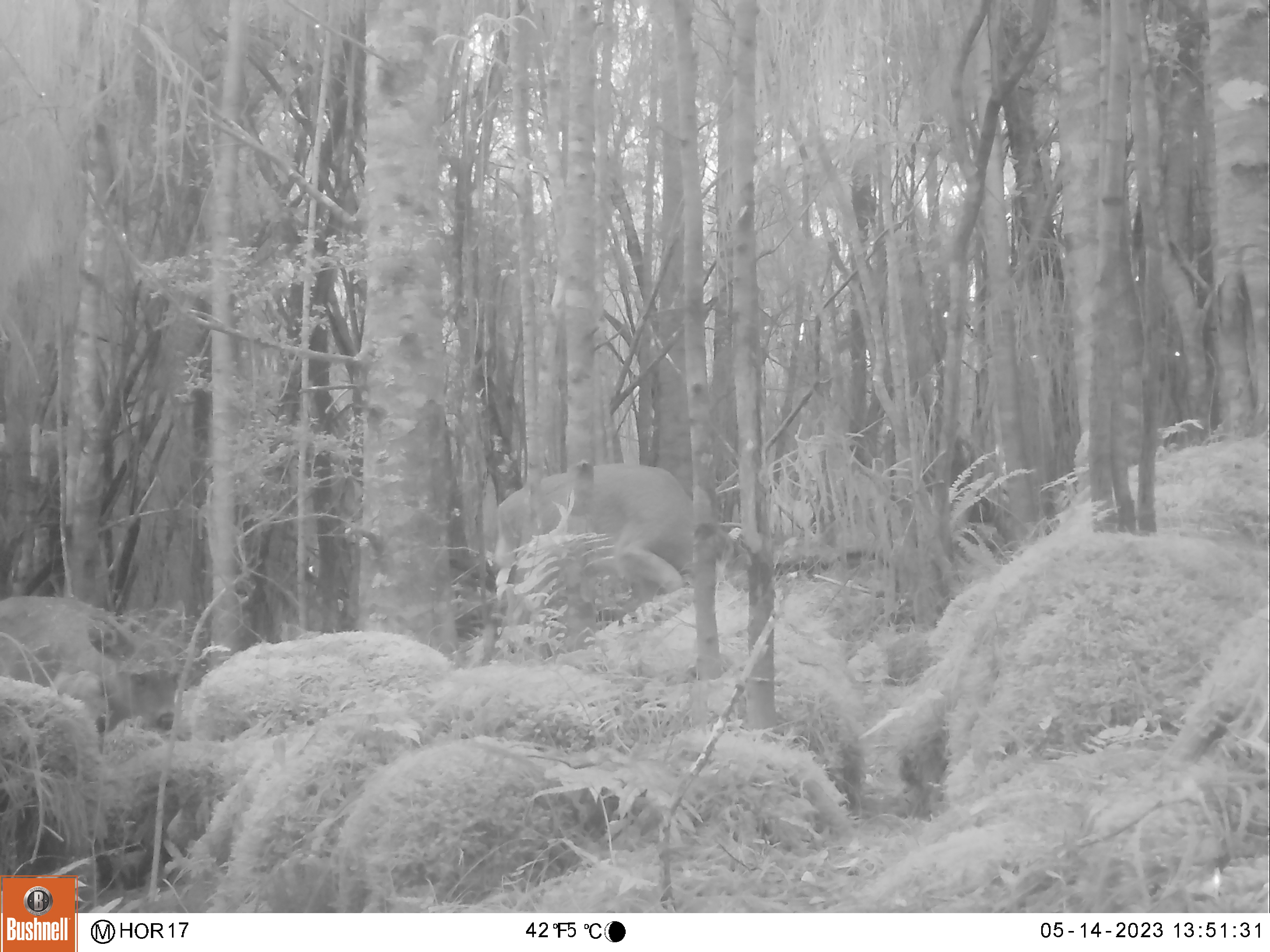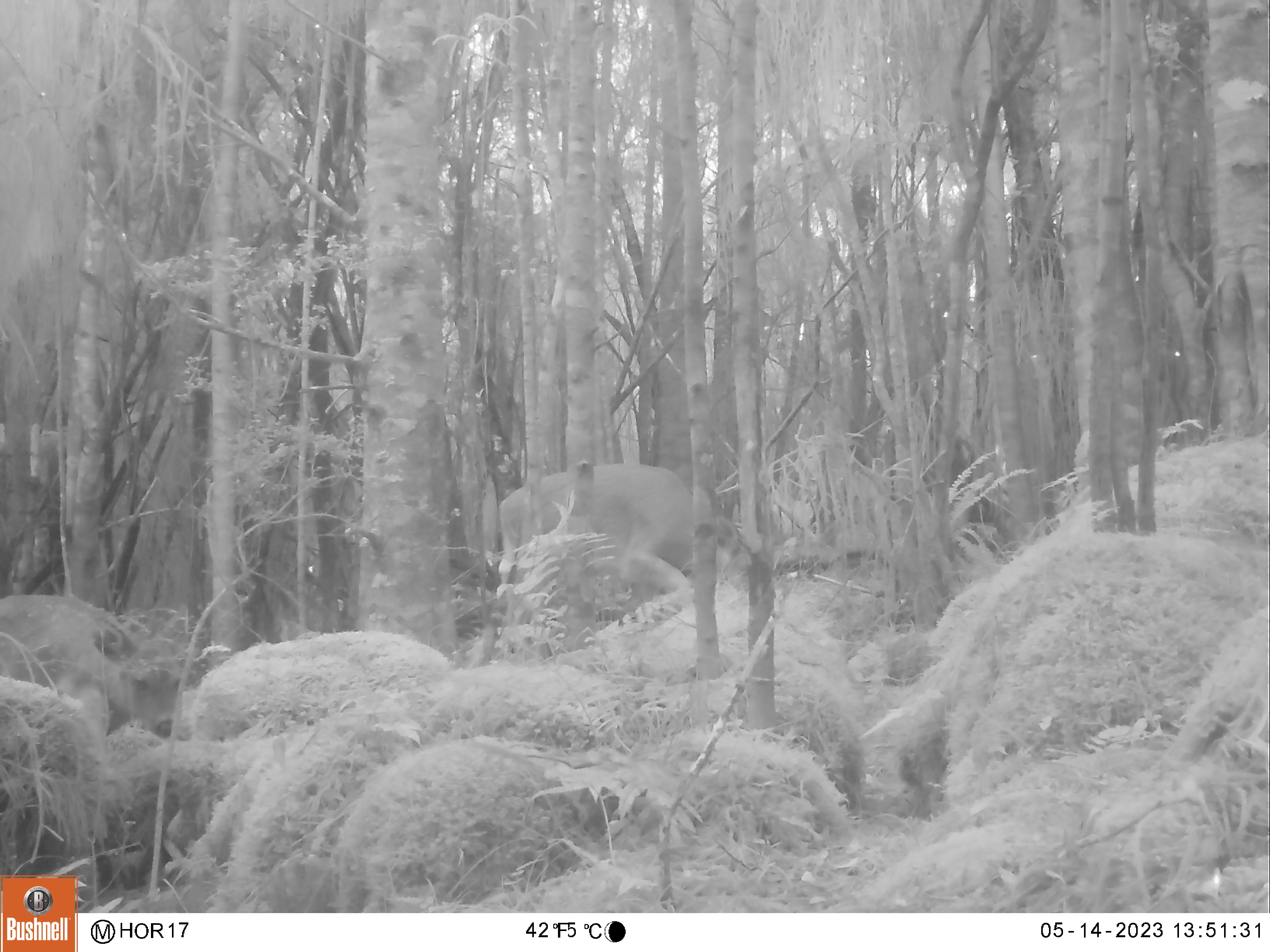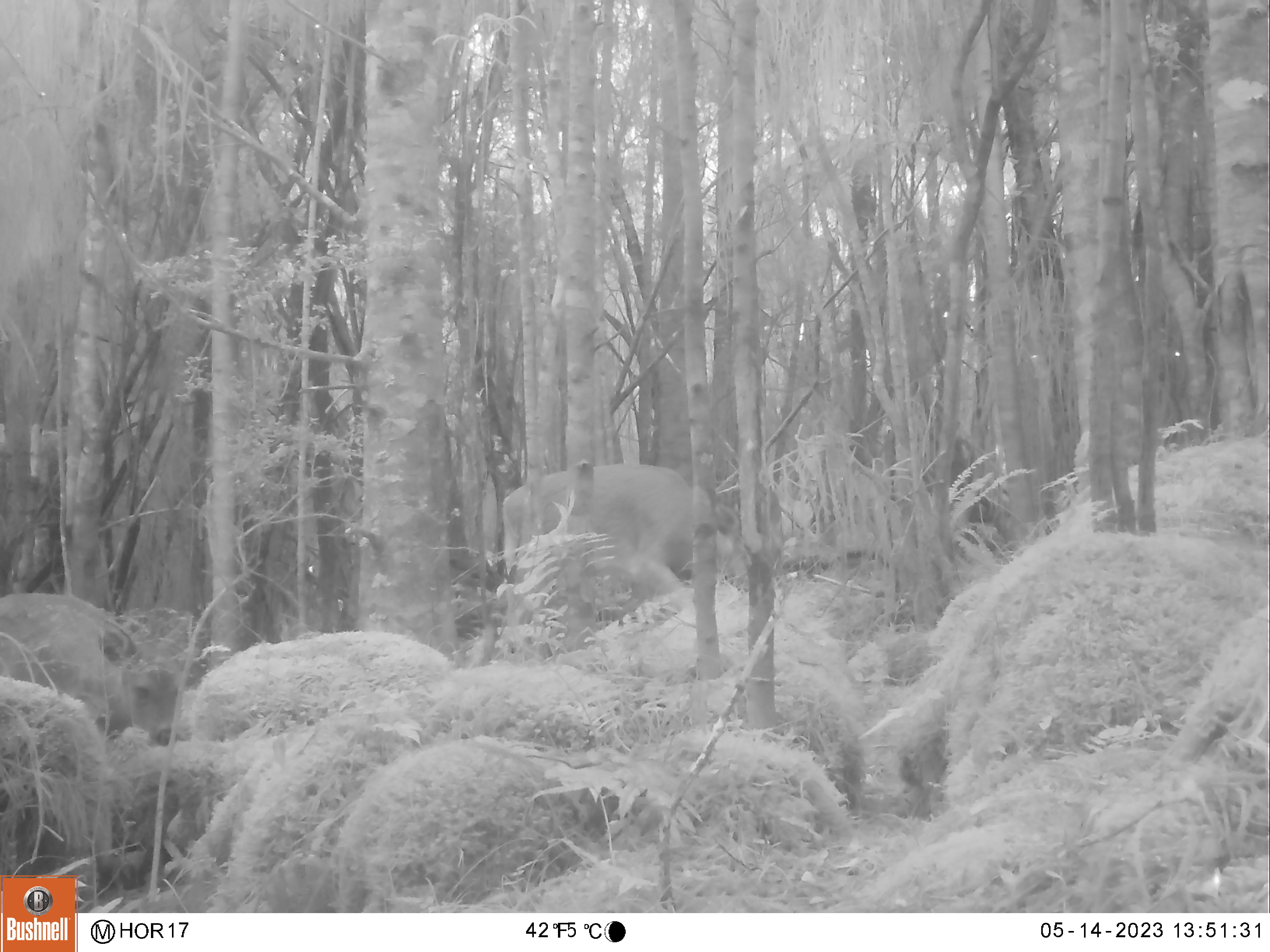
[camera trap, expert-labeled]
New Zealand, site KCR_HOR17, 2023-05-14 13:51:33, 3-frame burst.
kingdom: Animalia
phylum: Chordata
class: Mammalia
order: Artiodactyla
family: Cervidae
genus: Odocoileus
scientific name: Odocoileus virginianus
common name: white-tailed deer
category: white tailed deer